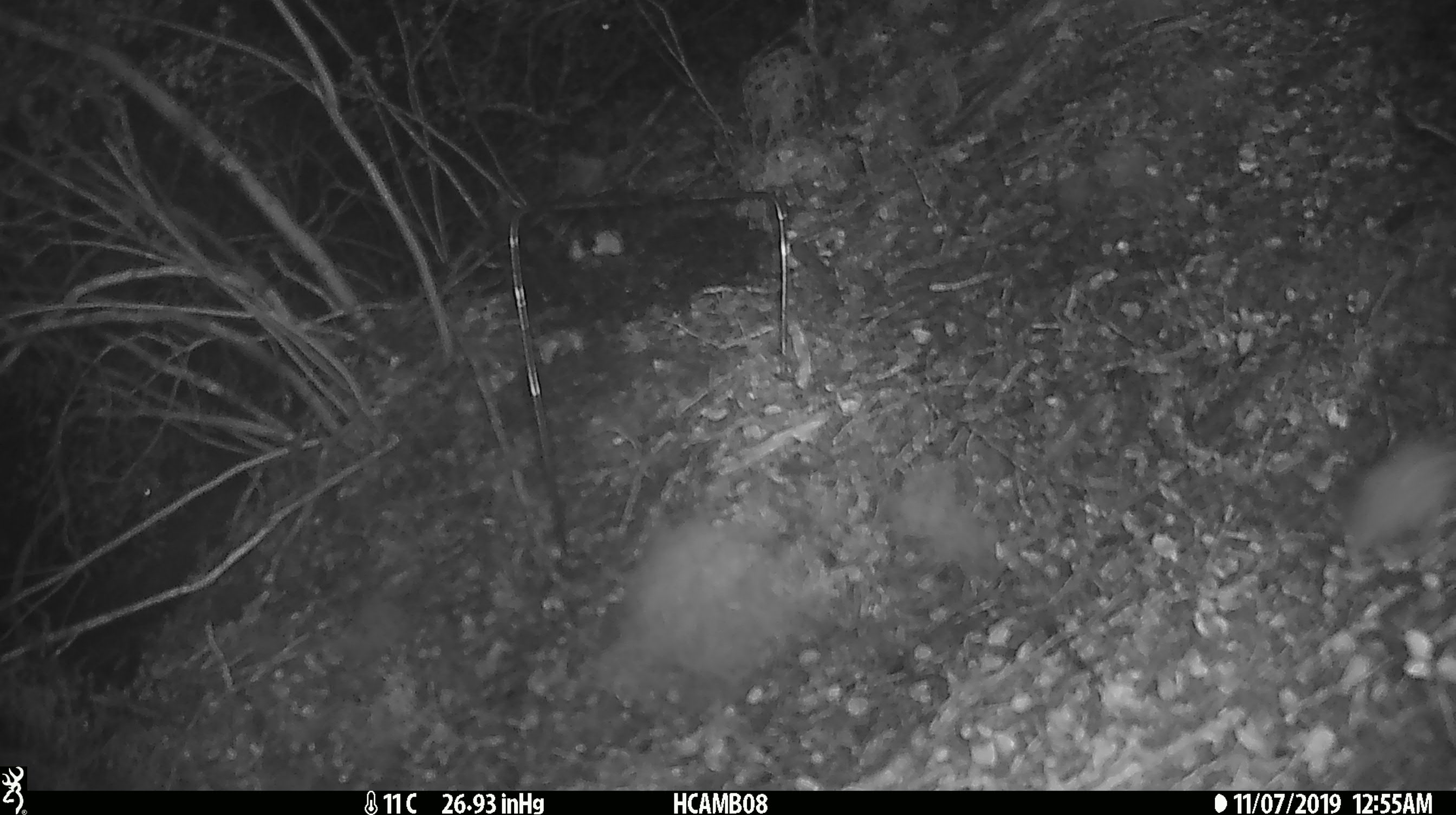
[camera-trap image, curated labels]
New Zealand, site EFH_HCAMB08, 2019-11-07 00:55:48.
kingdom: Animalia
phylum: Chordata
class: Mammalia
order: Rodentia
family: Muridae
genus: Mus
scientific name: Mus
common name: mouse